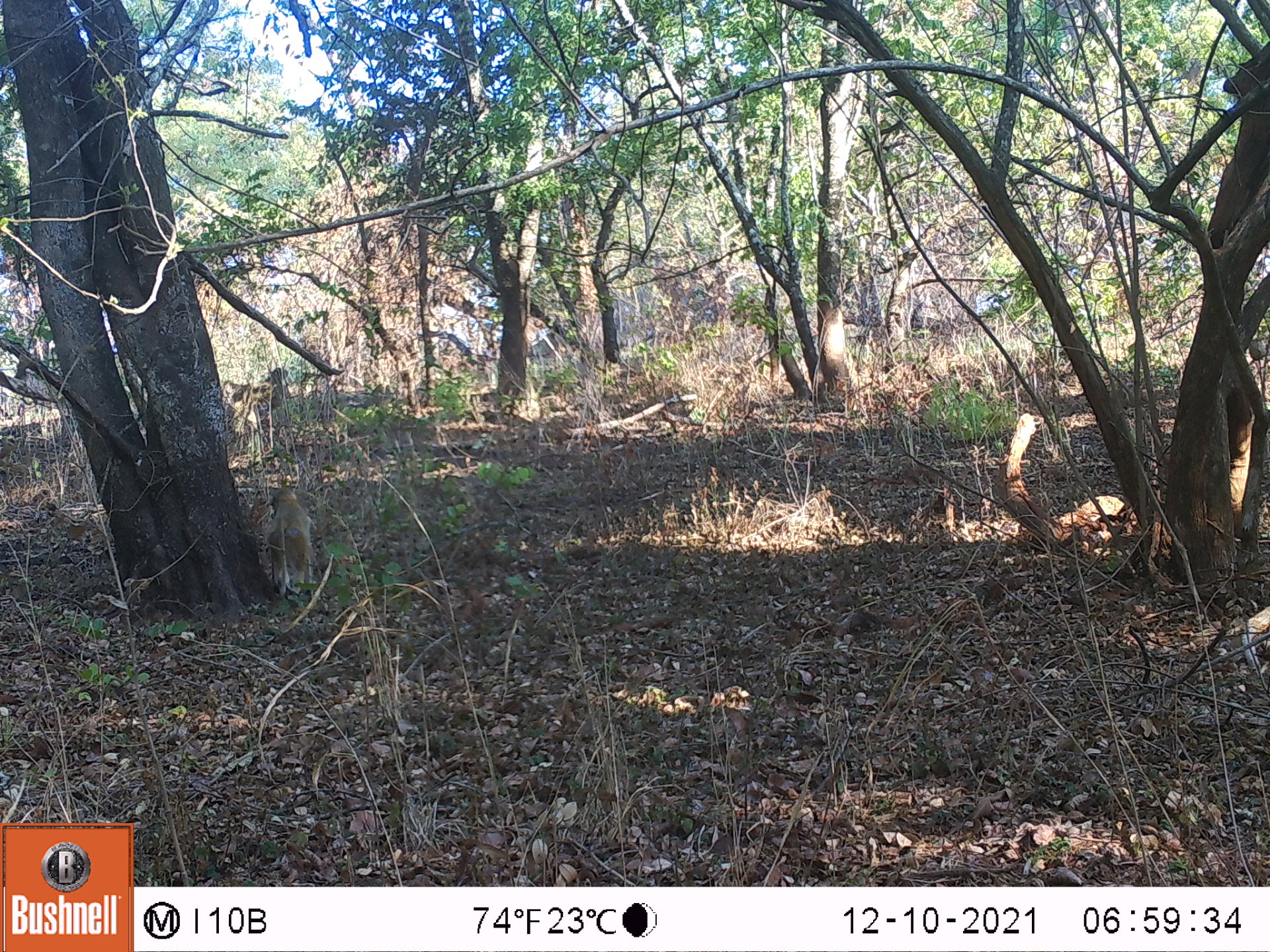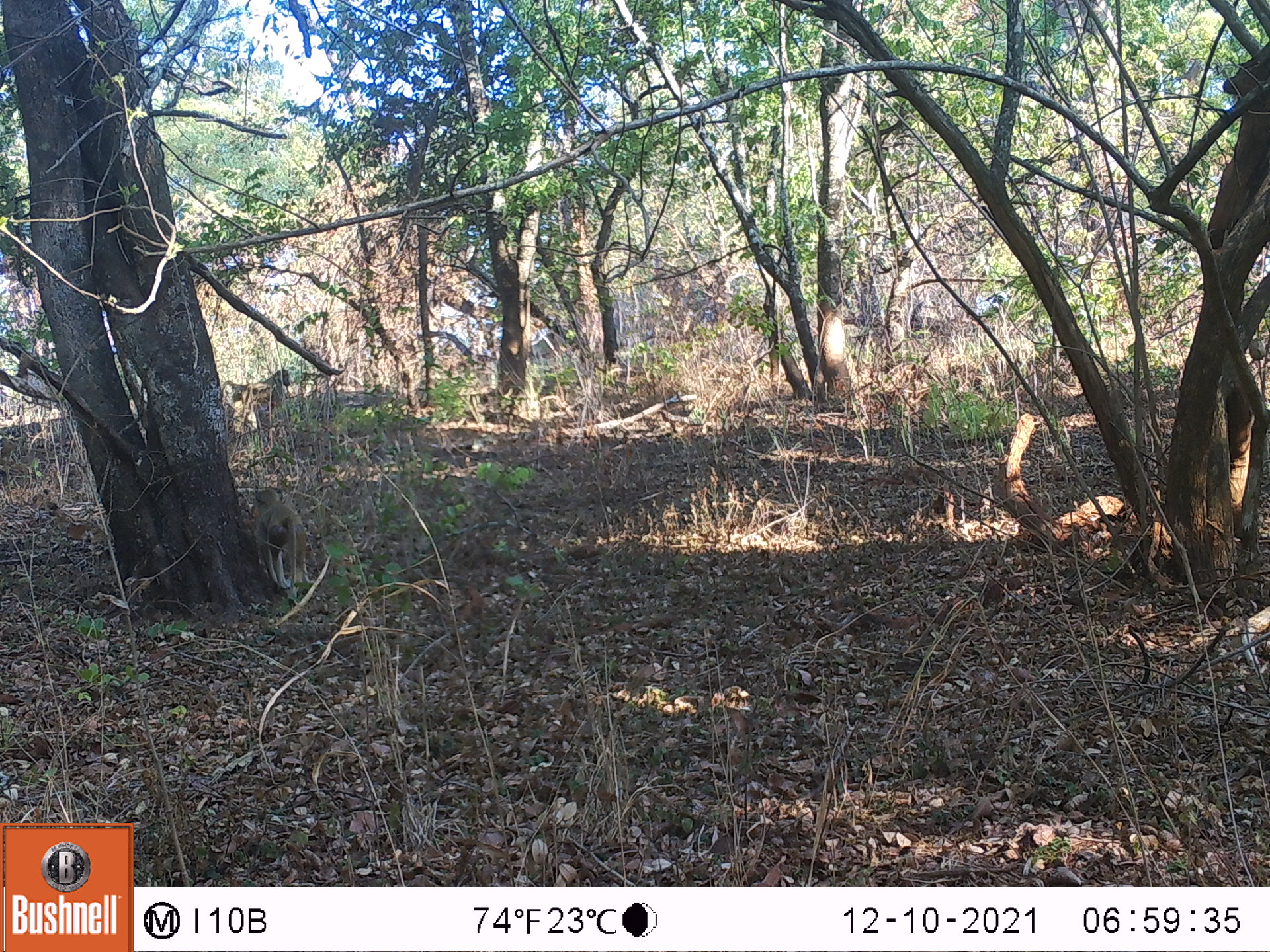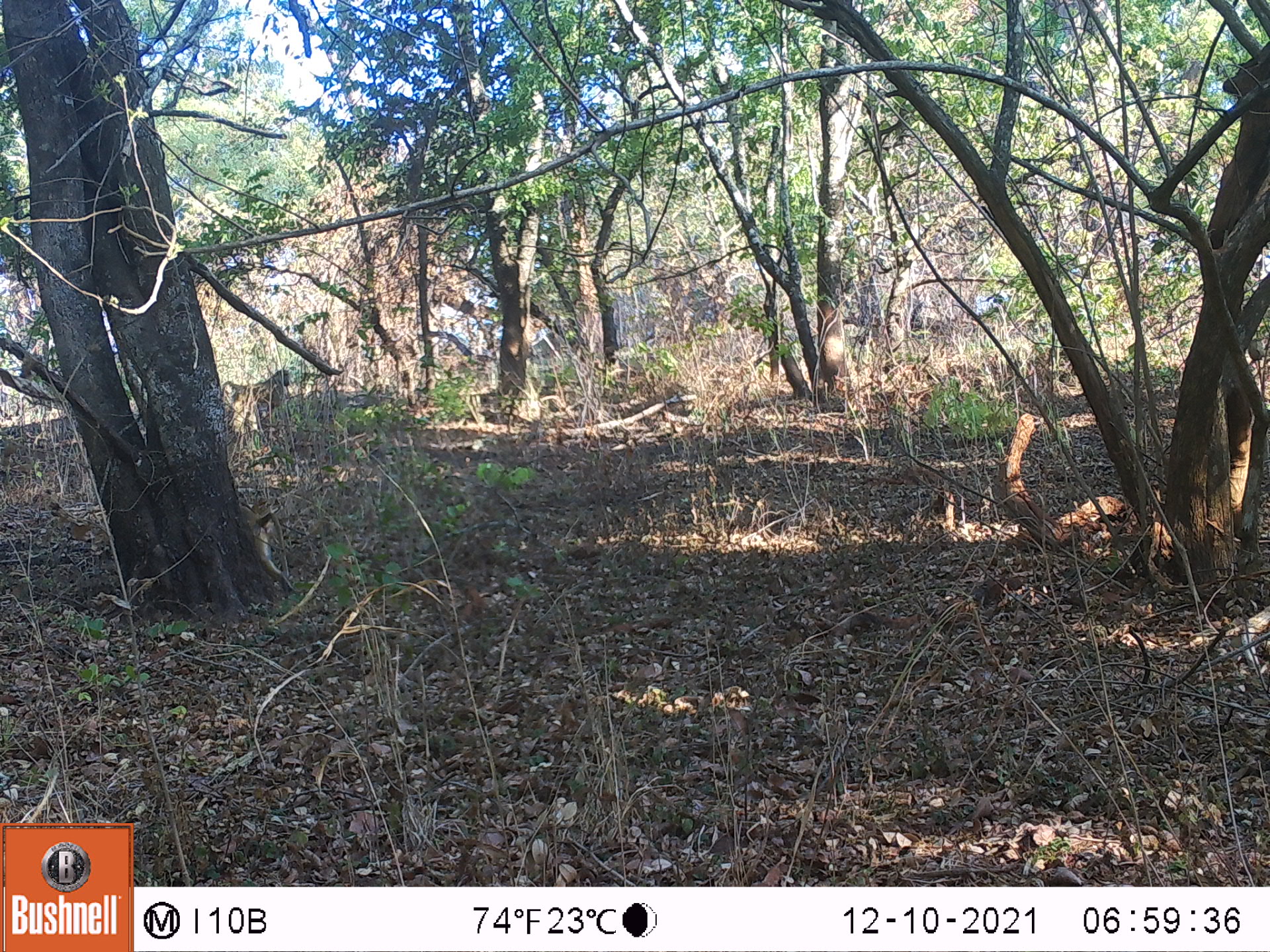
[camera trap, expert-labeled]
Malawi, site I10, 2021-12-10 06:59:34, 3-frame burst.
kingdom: Animalia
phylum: Chordata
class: Mammalia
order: Primates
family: Cercopithecidae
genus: Papio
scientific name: Papio cynocephalus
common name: yellow baboon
Yellow baboon (Papio cynocephalus), count 1.